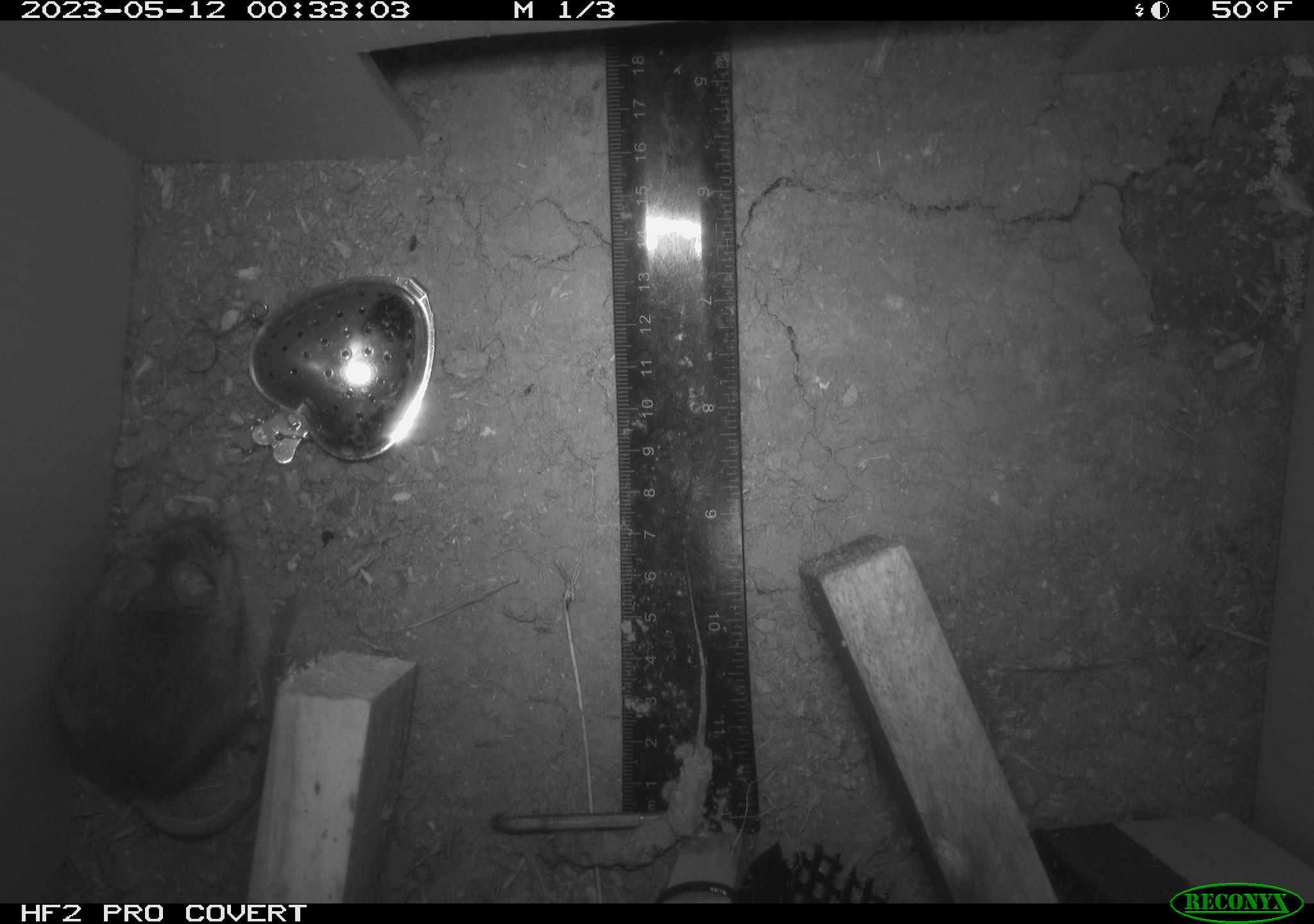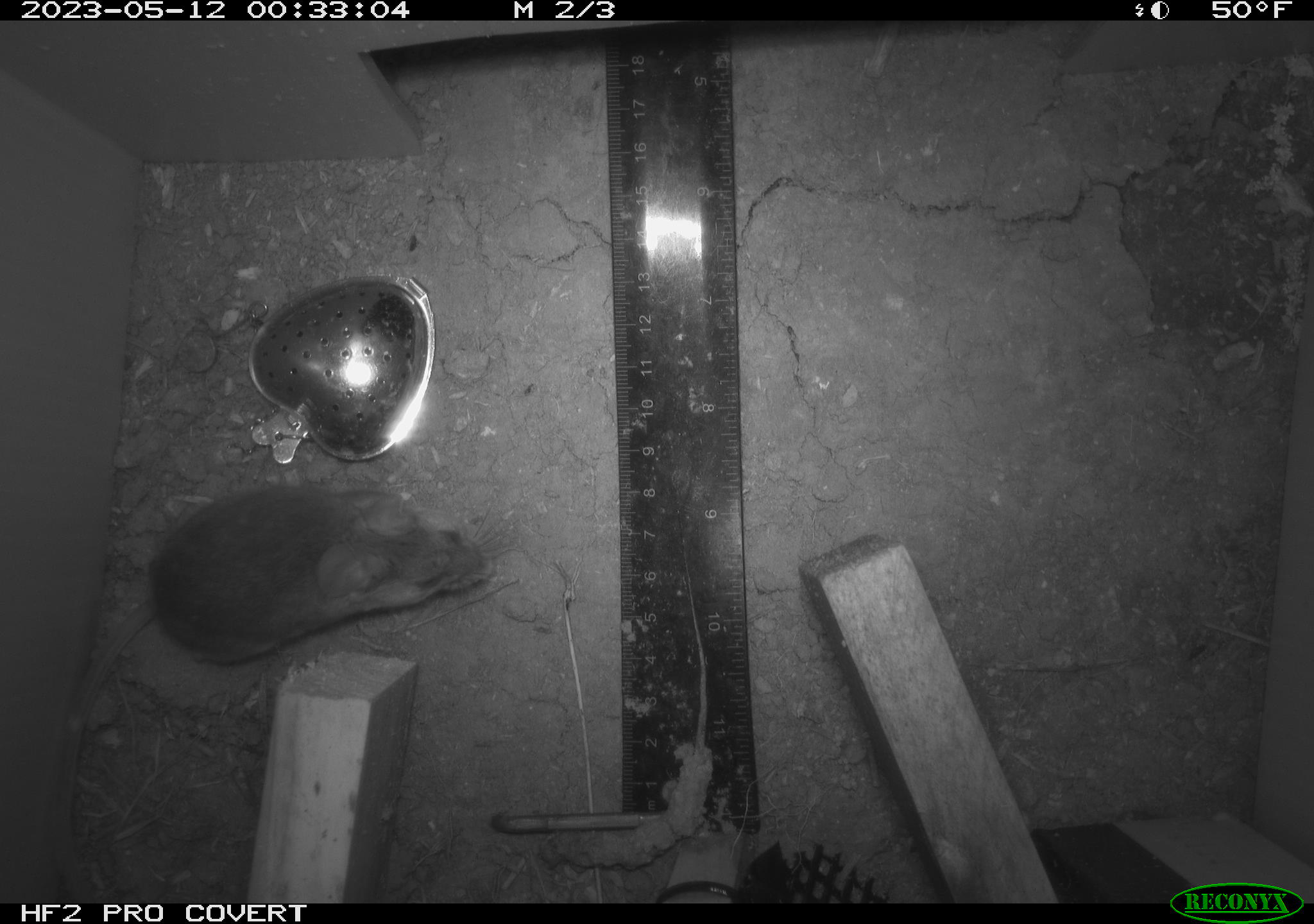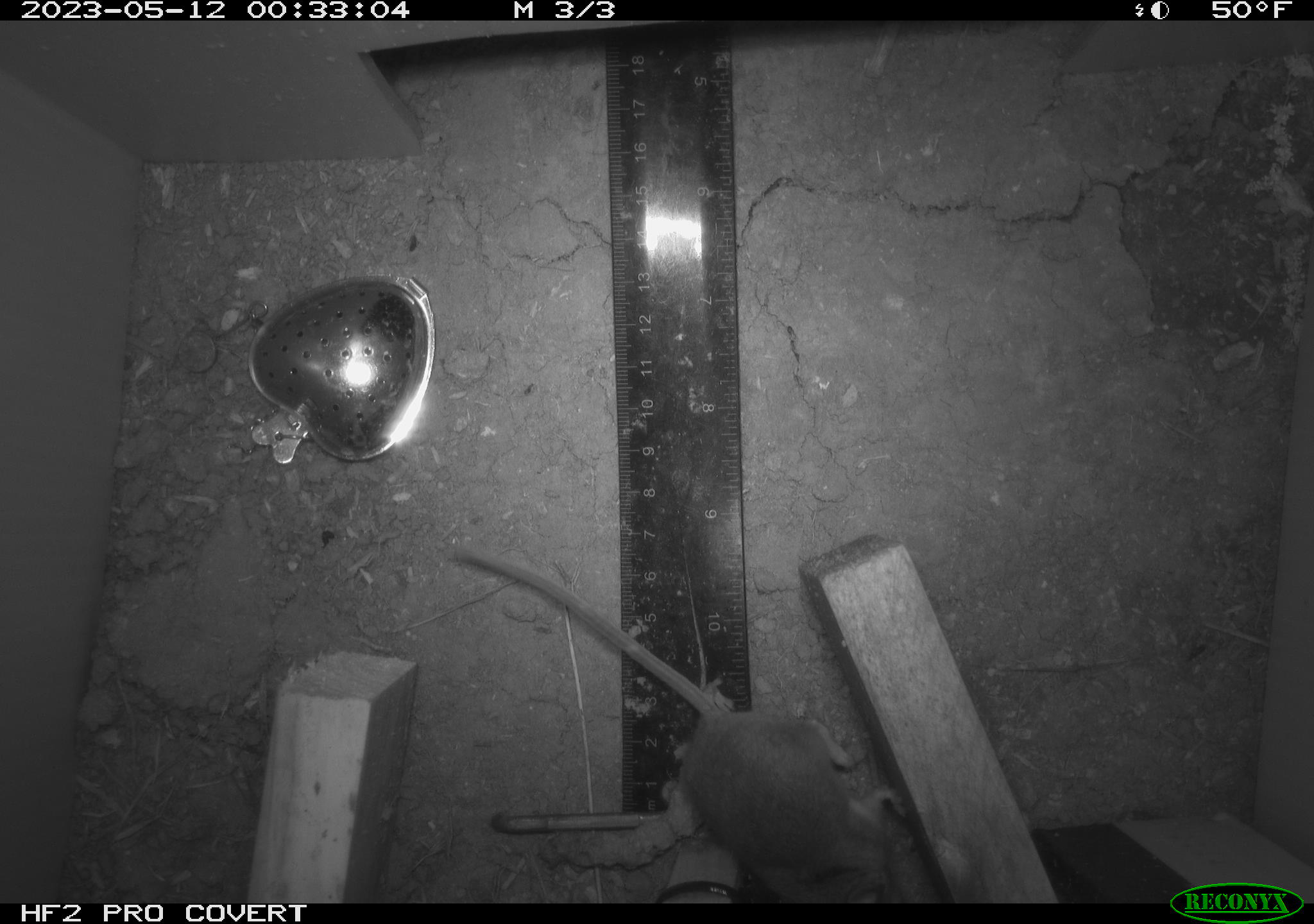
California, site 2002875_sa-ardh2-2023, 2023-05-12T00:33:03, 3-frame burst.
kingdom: Animalia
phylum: Chordata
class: Mammalia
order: Rodentia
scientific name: Rodentia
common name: mouse species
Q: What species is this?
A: Mouse species (Rodentia).